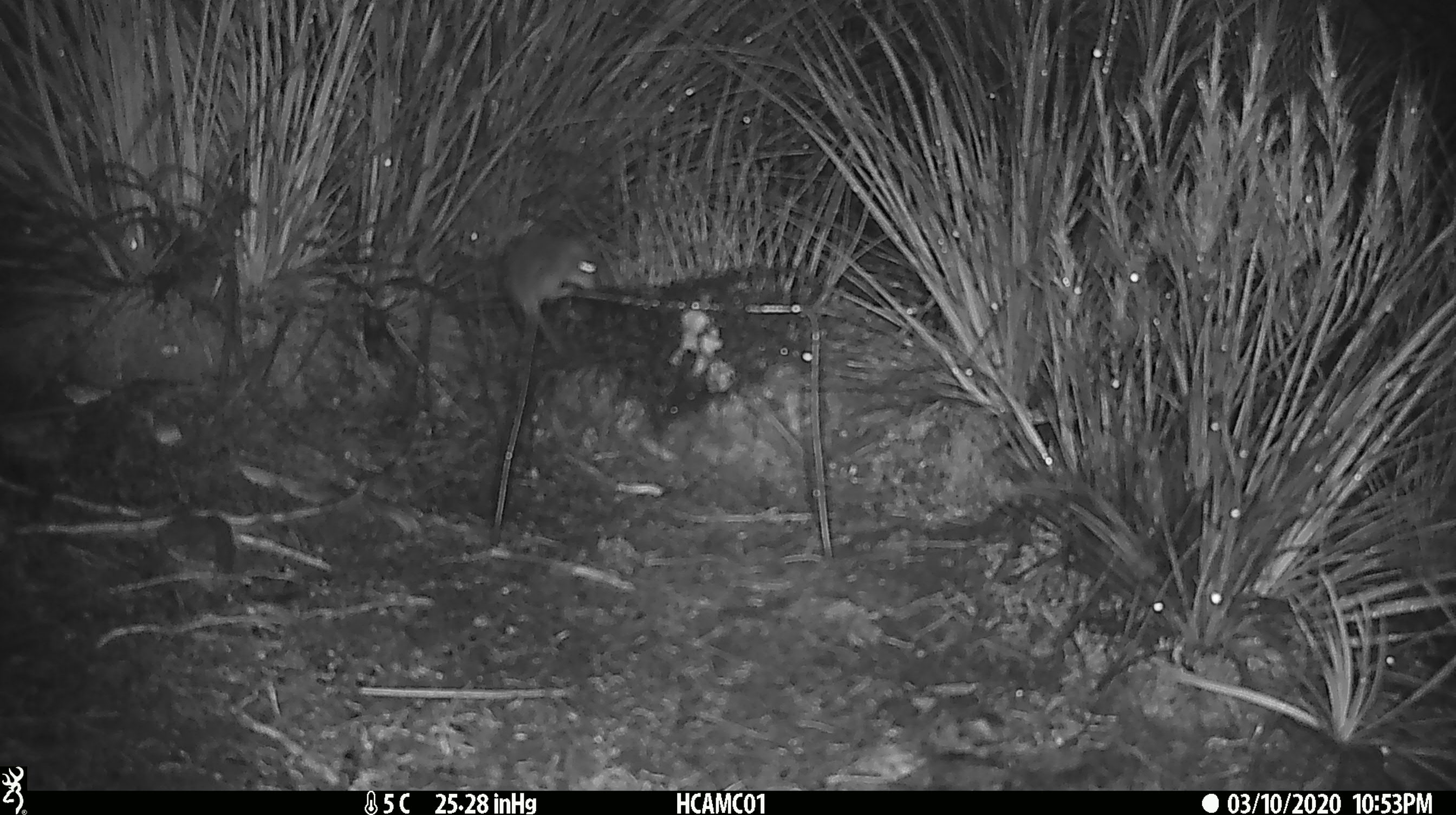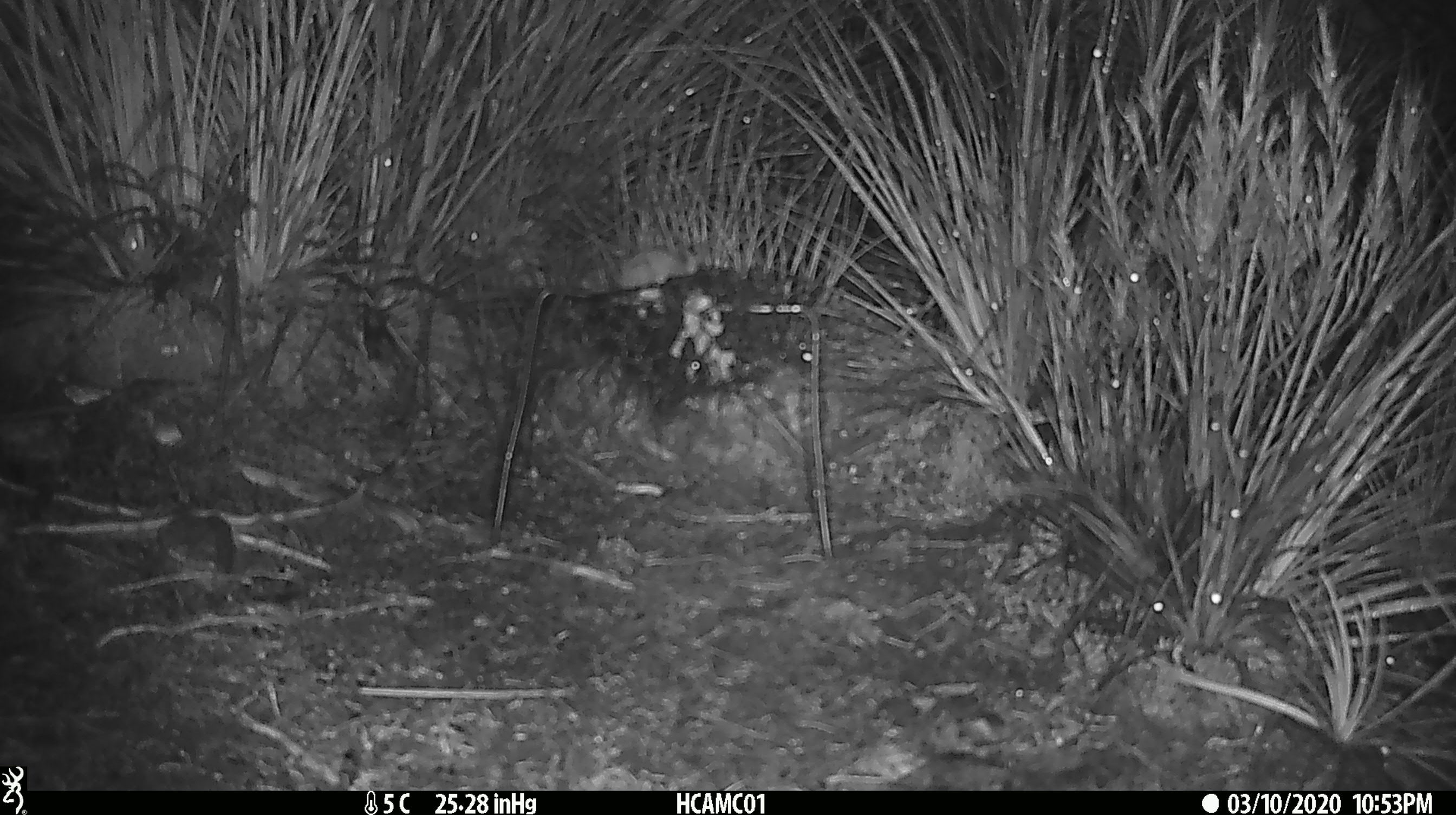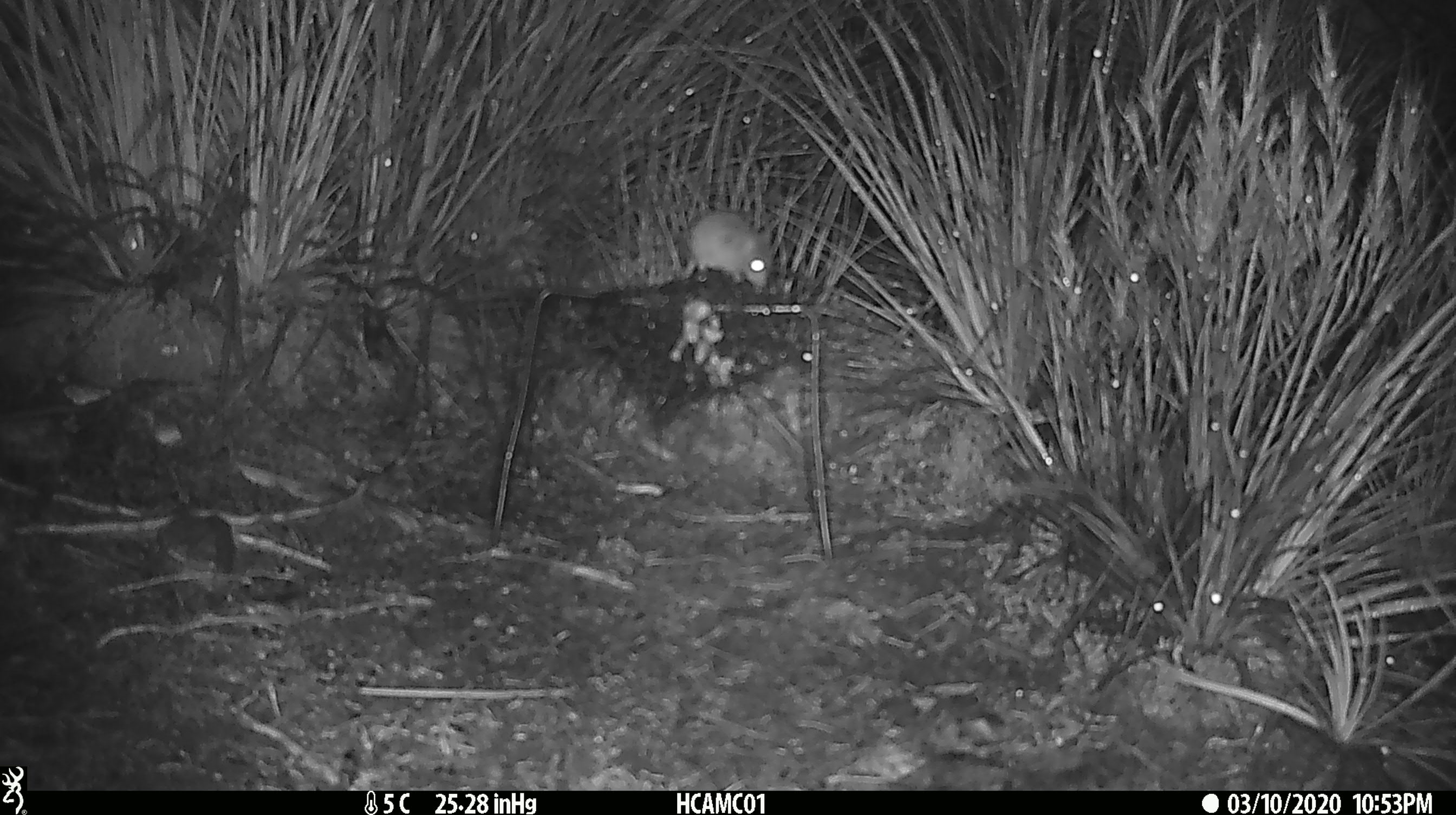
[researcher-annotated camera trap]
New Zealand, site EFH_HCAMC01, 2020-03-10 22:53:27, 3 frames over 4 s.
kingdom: Animalia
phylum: Chordata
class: Mammalia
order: Rodentia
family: Muridae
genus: Mus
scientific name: Mus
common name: mouse